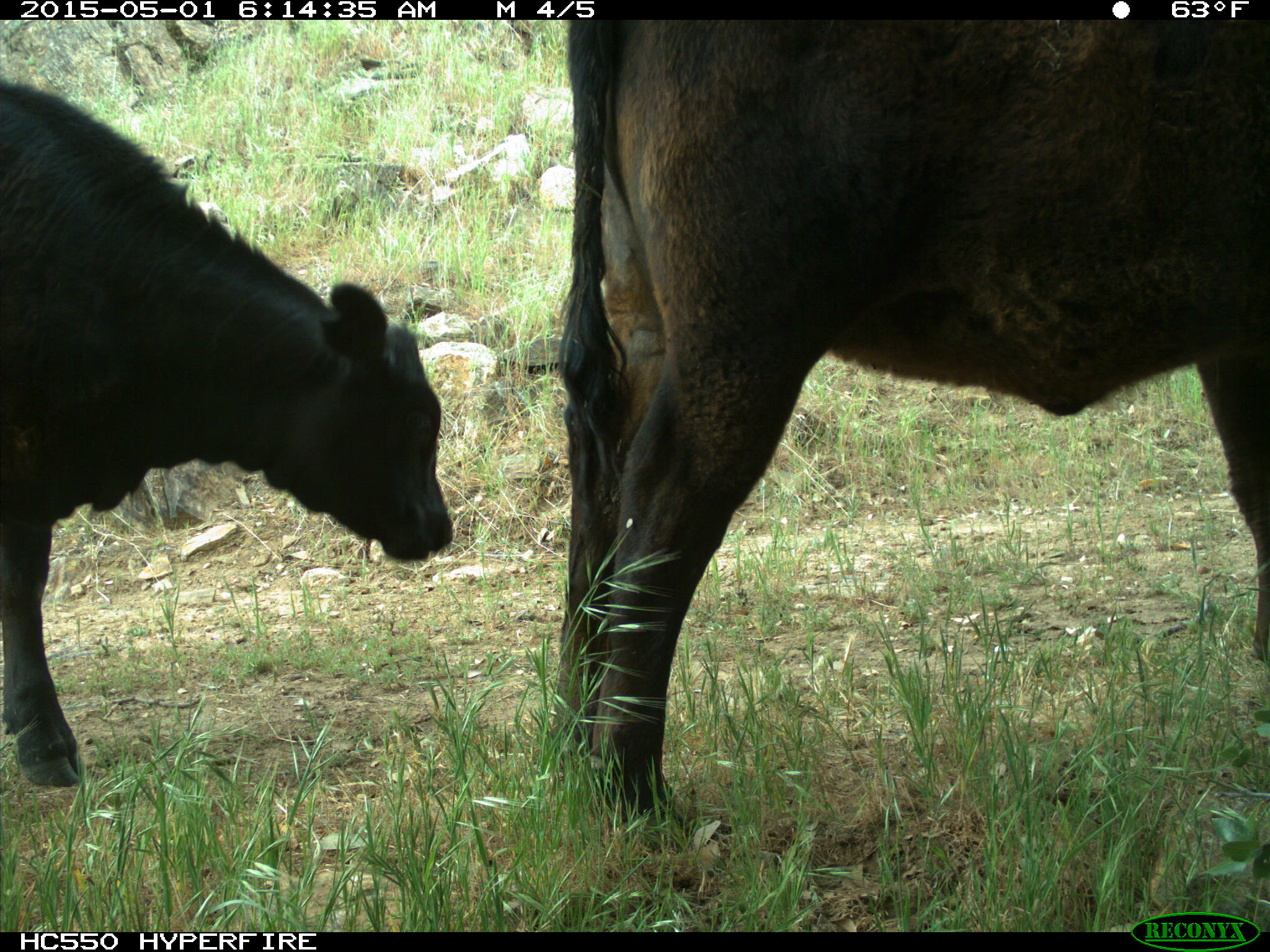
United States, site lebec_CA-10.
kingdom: Animalia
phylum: Chordata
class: Mammalia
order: Artiodactyla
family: Bovidae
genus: Bos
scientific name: Bos taurus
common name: domestic cow